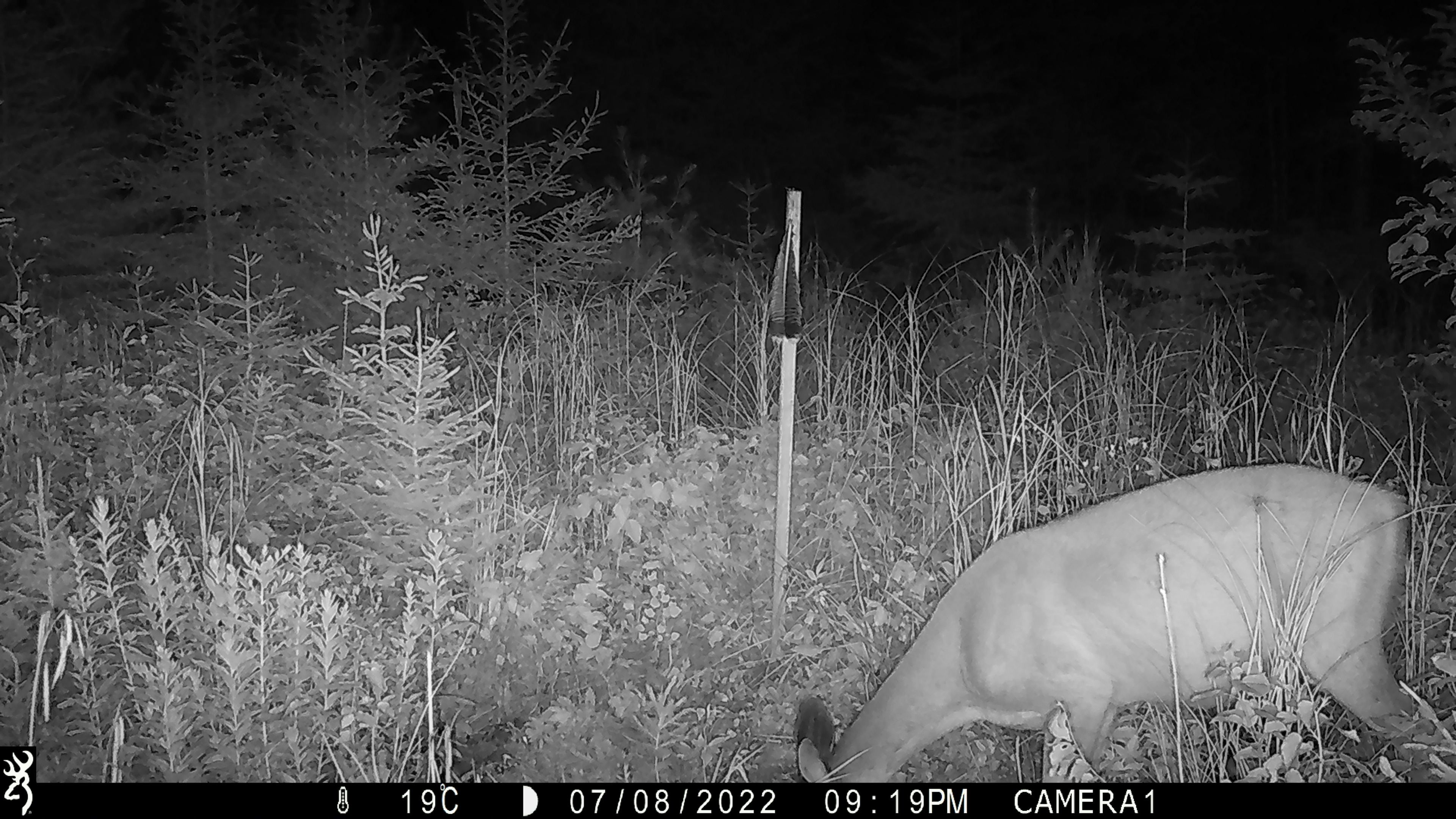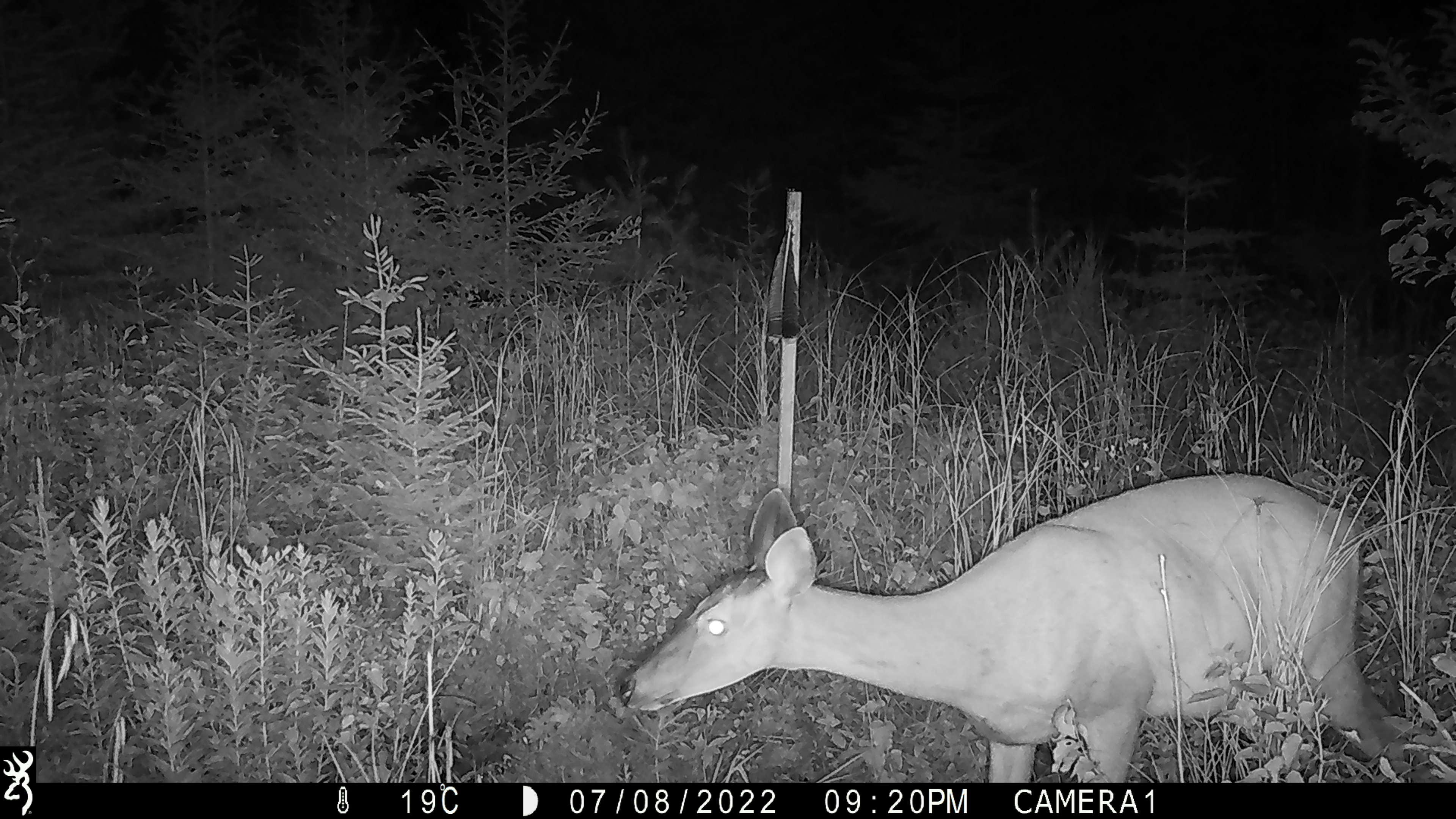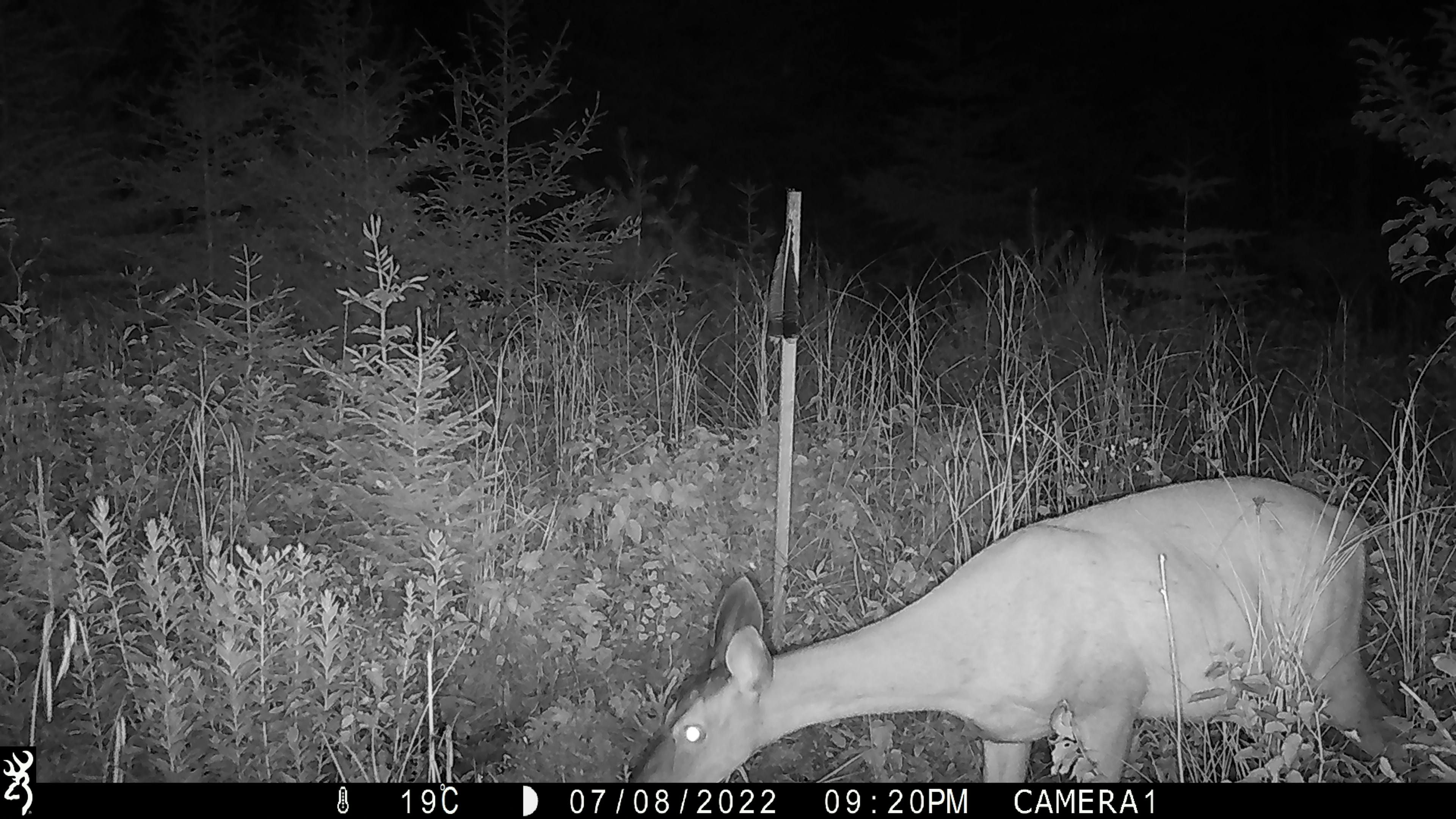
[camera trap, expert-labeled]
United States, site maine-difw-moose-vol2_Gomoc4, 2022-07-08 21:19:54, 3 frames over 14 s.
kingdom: Animalia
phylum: Chordata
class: Mammalia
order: Artiodactyla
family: Cervidae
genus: Odocoileus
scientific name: Odocoileus virginianus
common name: white-tailed deer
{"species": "white-tailed deer (Odocoileus virginianus)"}